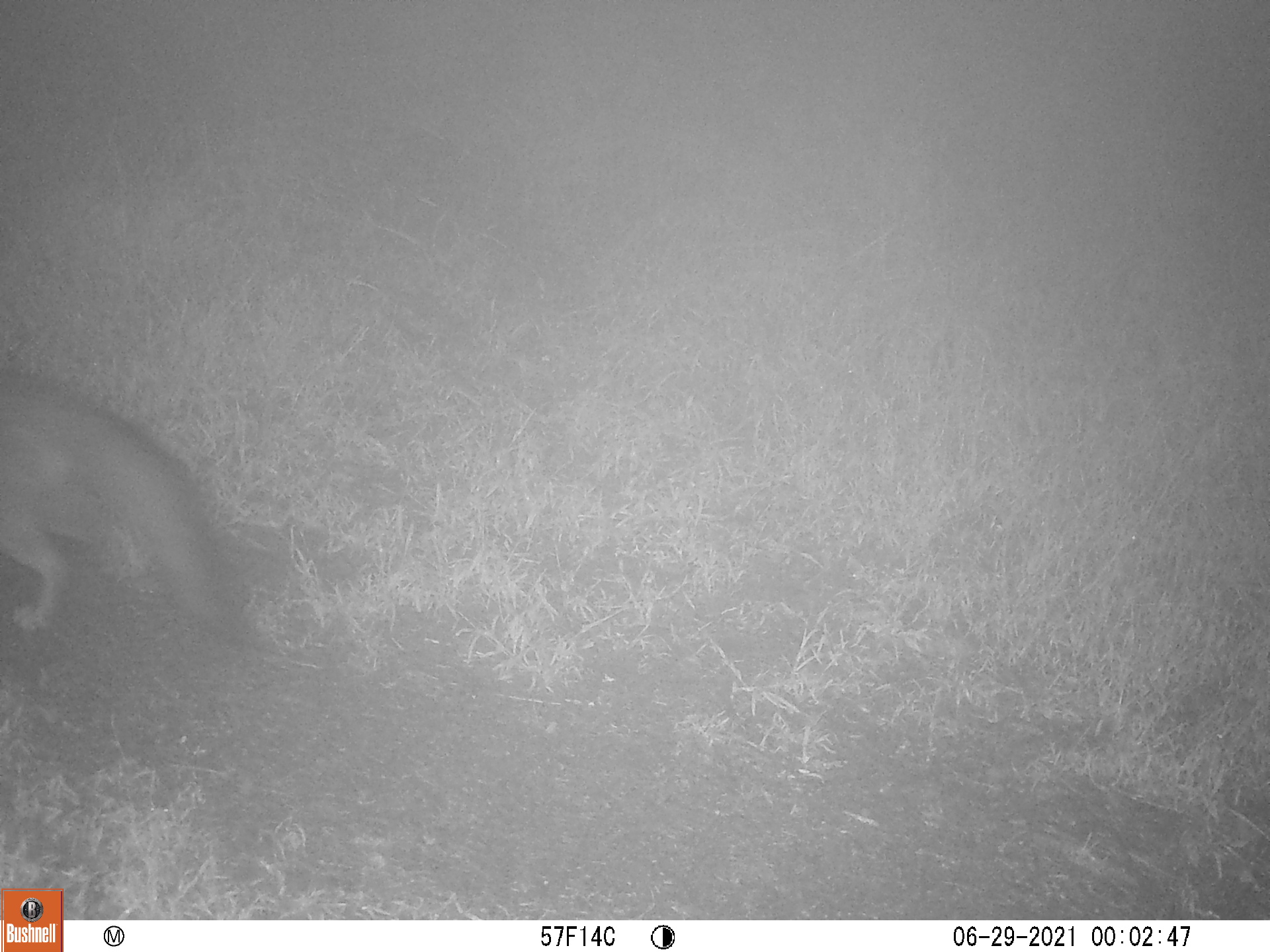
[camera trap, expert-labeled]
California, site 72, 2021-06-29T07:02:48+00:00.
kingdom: Animalia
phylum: Chordata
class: Mammalia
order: Carnivora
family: Canidae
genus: Urocyon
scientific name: Urocyon cinereoargenteus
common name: gray fox